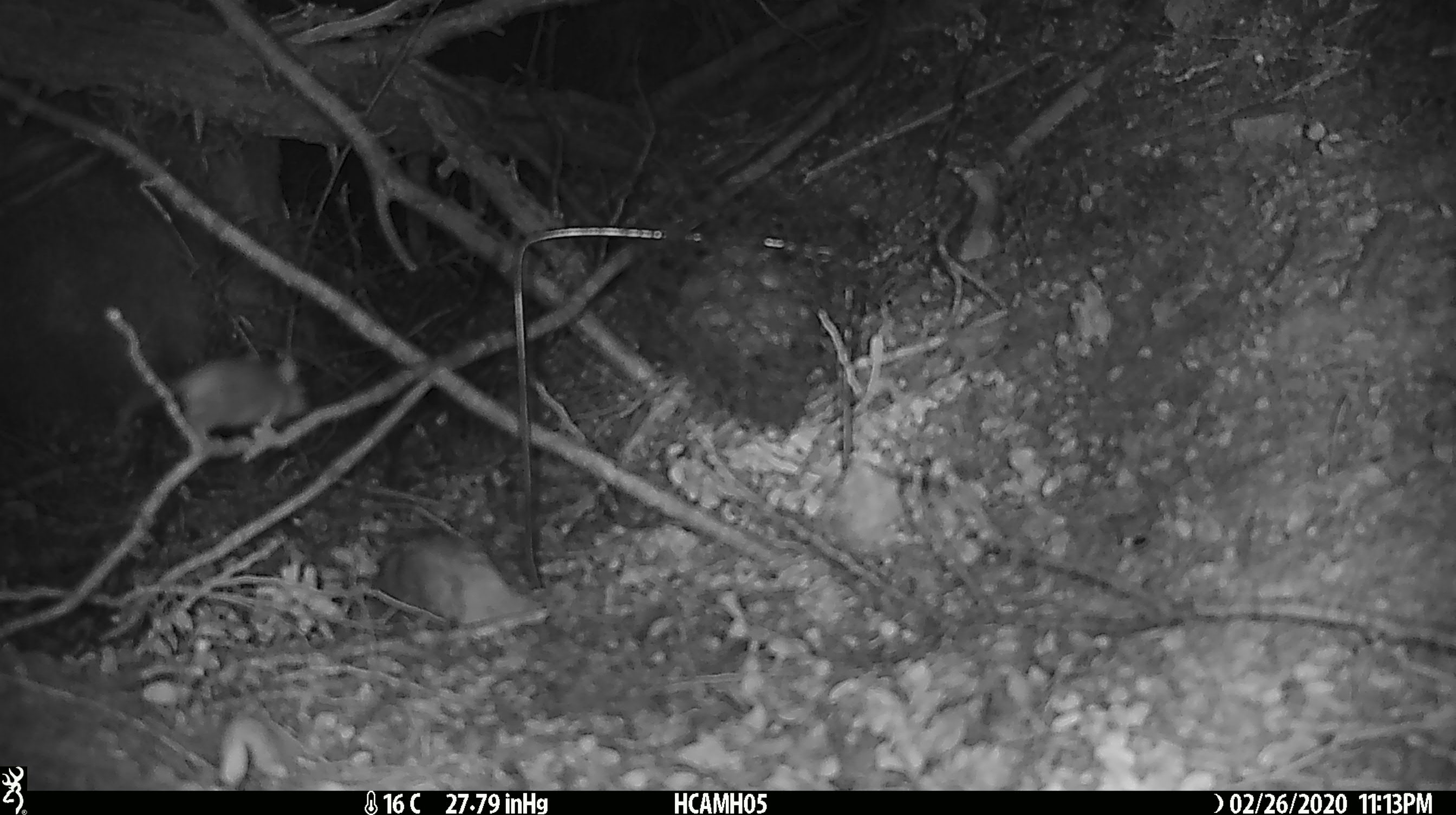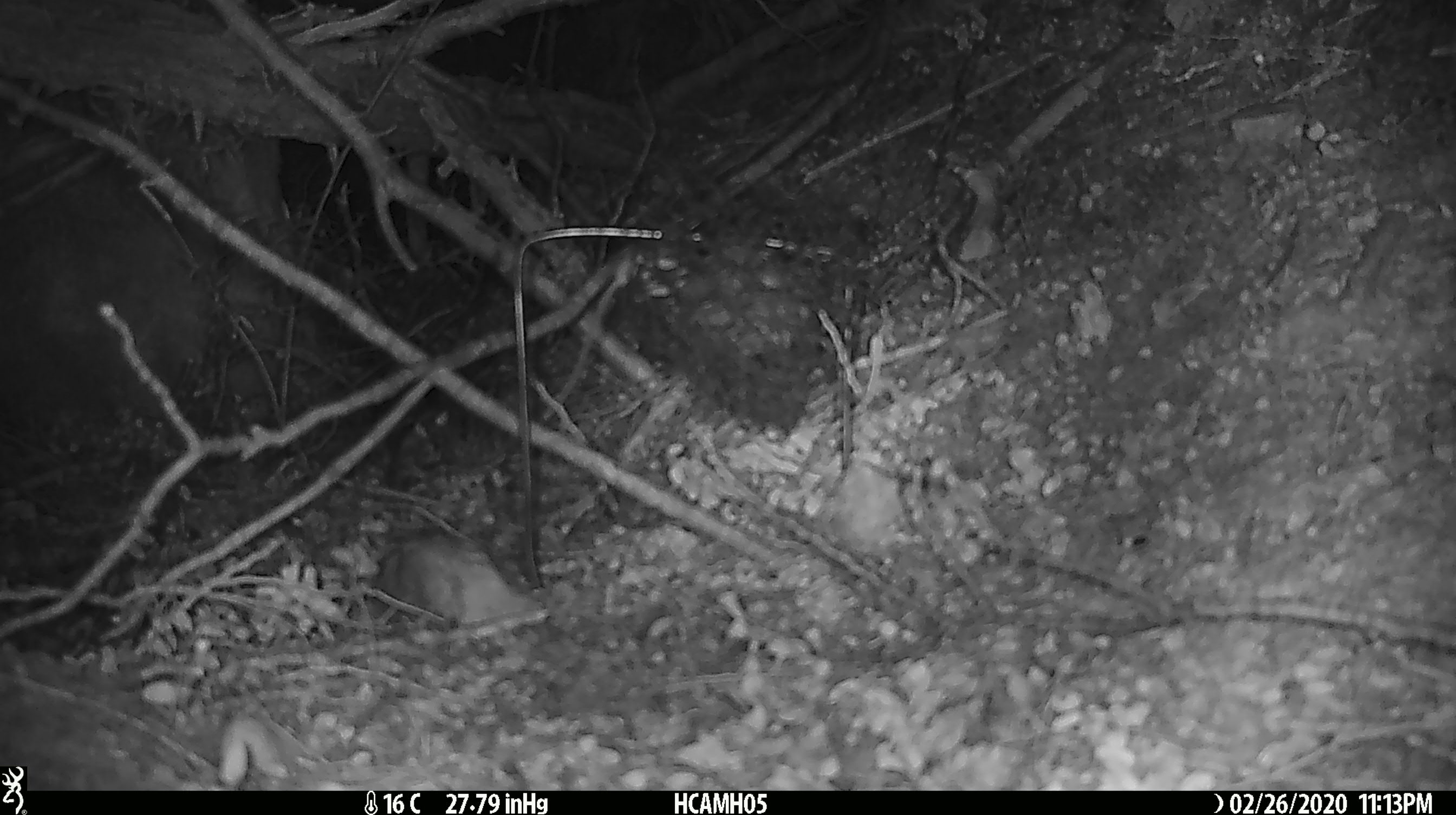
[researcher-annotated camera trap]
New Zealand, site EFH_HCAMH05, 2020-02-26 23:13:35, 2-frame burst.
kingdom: Animalia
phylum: Chordata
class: Mammalia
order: Rodentia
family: Muridae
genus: Mus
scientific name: Mus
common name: mouse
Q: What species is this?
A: Mouse (Mus).